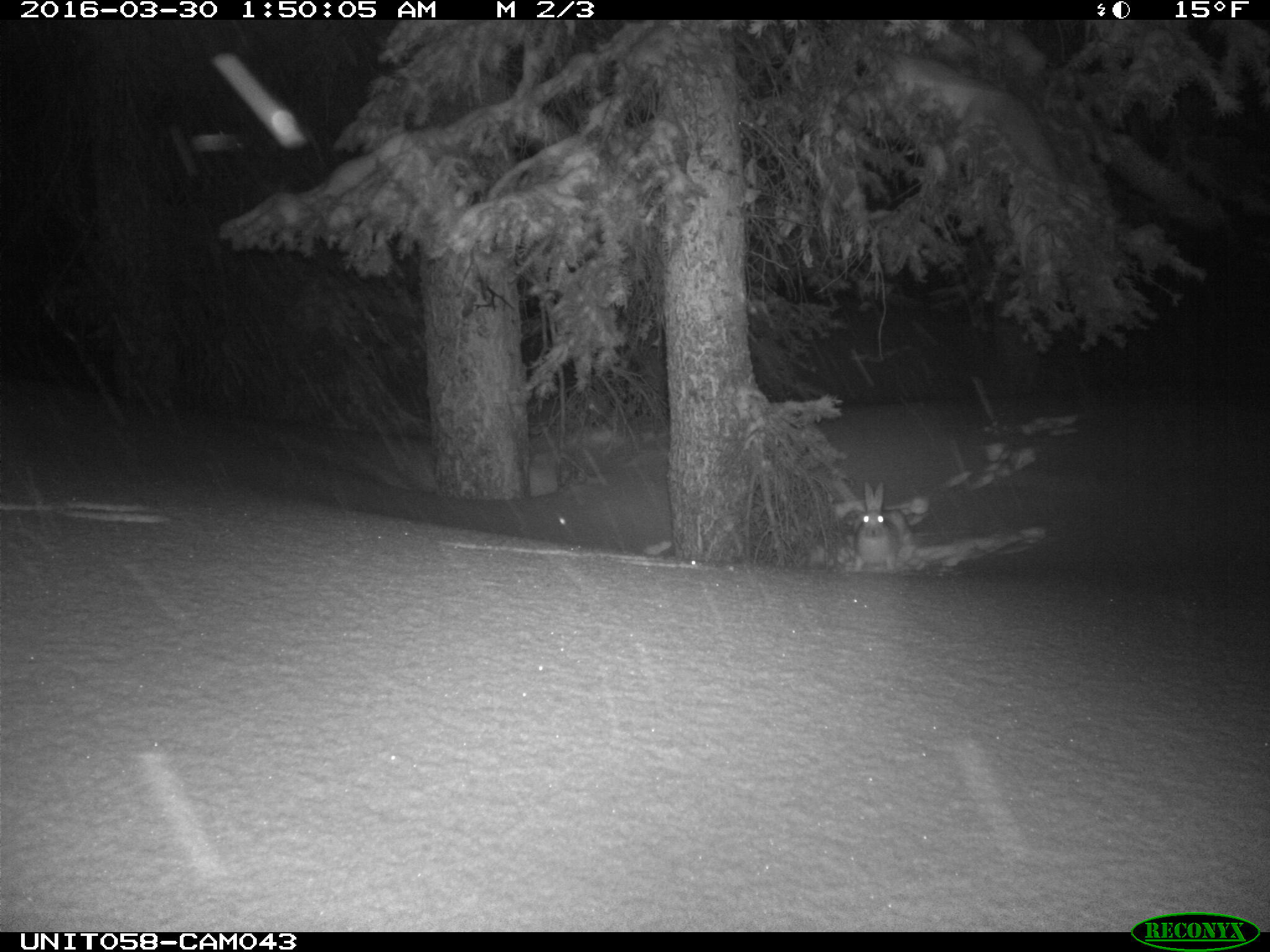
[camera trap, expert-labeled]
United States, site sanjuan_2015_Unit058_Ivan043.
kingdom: Animalia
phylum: Chordata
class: Mammalia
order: Lagomorpha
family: Leporidae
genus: Lepus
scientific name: Lepus americanus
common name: snowshoe hare